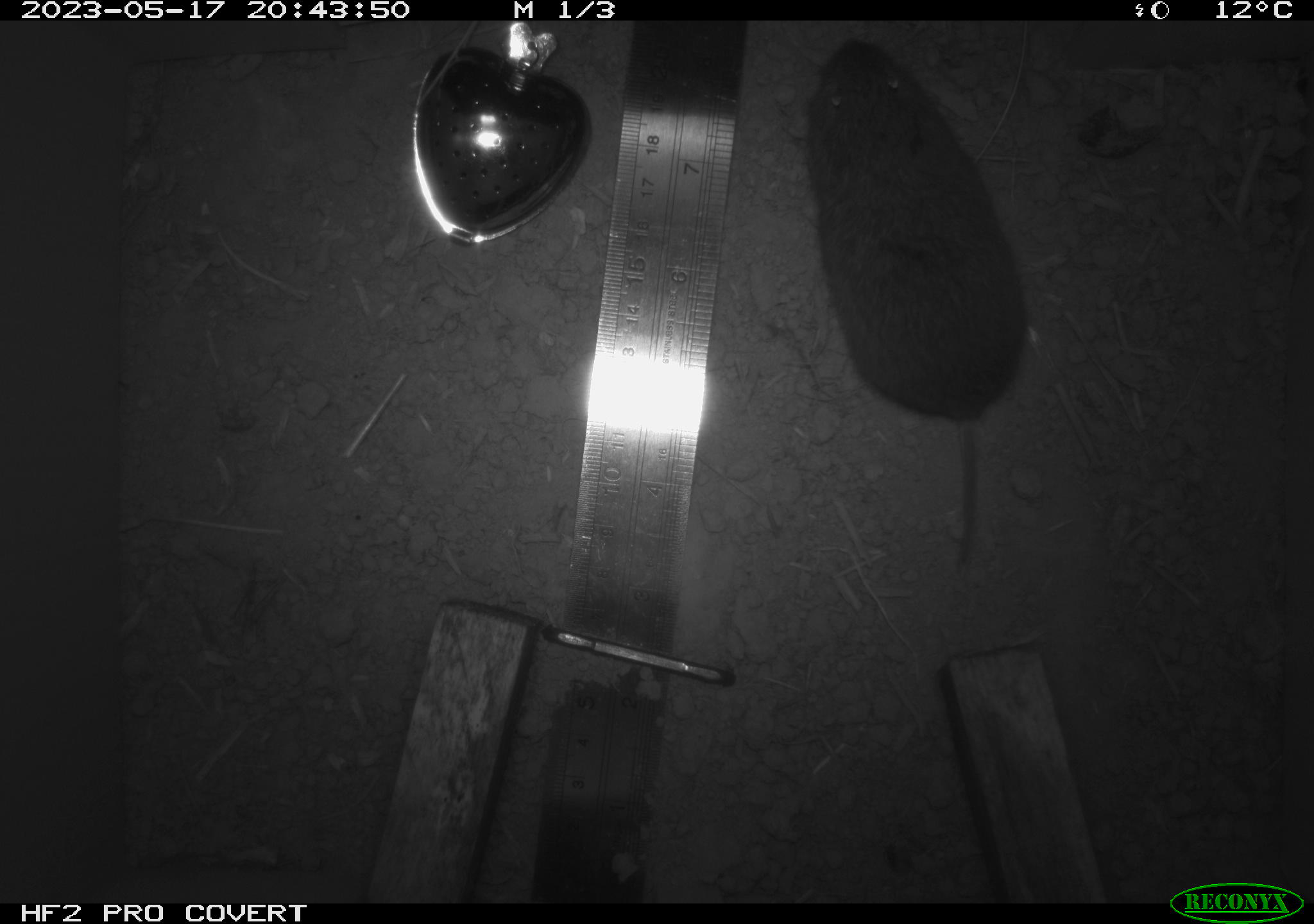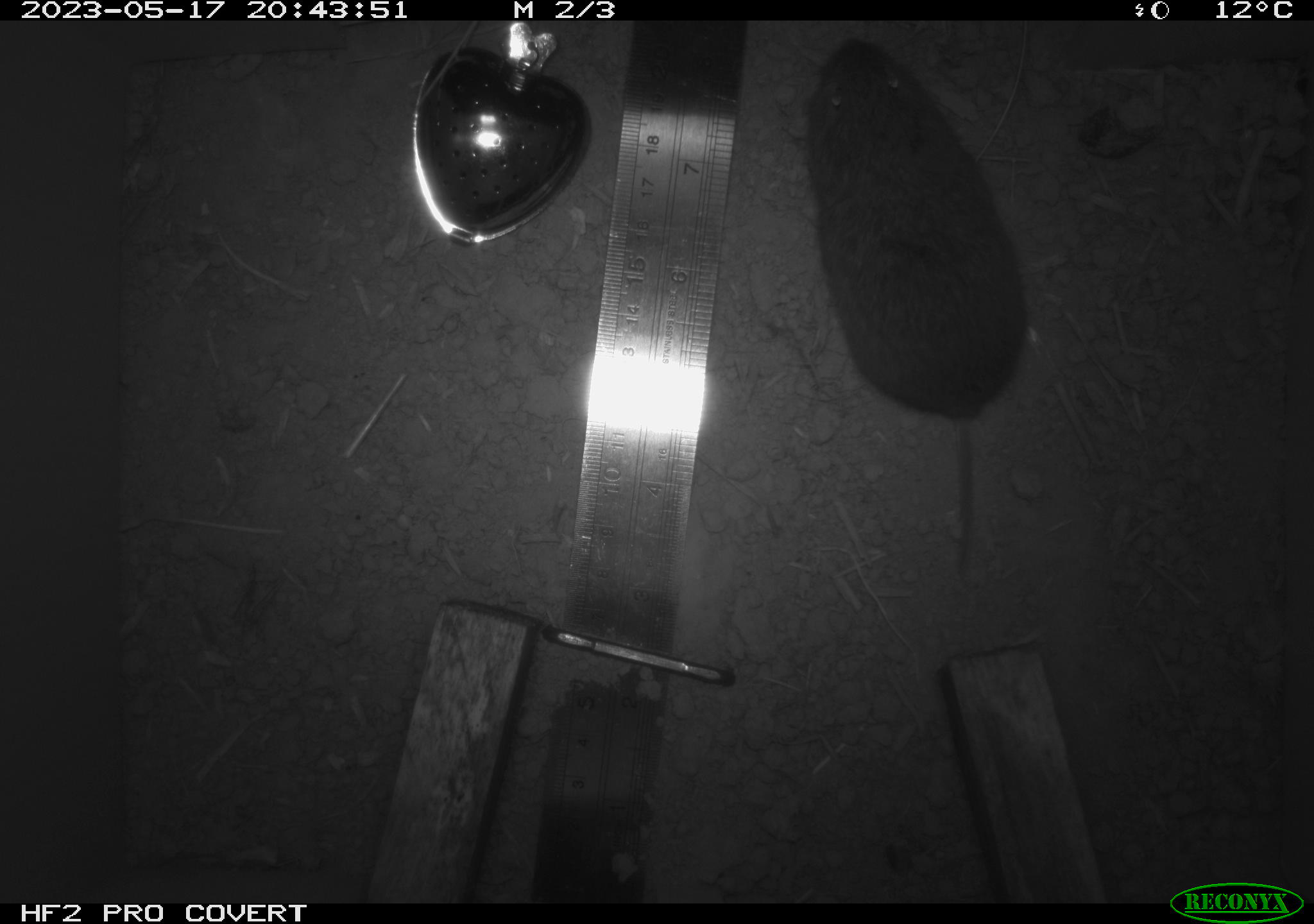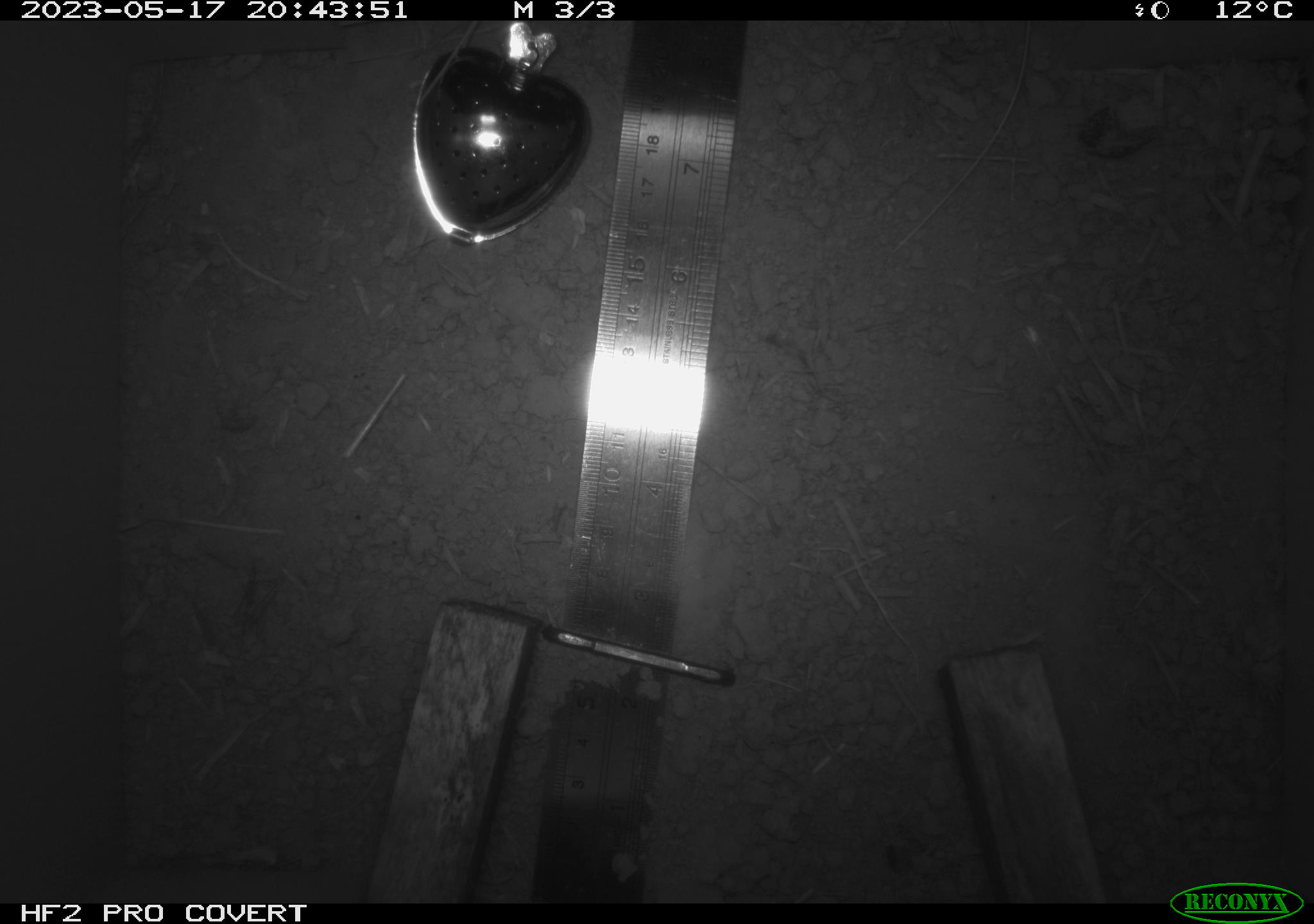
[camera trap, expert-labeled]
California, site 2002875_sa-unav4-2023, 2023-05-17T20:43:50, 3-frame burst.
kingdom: Animalia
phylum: Chordata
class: Mammalia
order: Rodentia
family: Cricetidae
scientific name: Arvicolinae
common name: voles, lemmings, and muskrats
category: arvicolinae subfamily